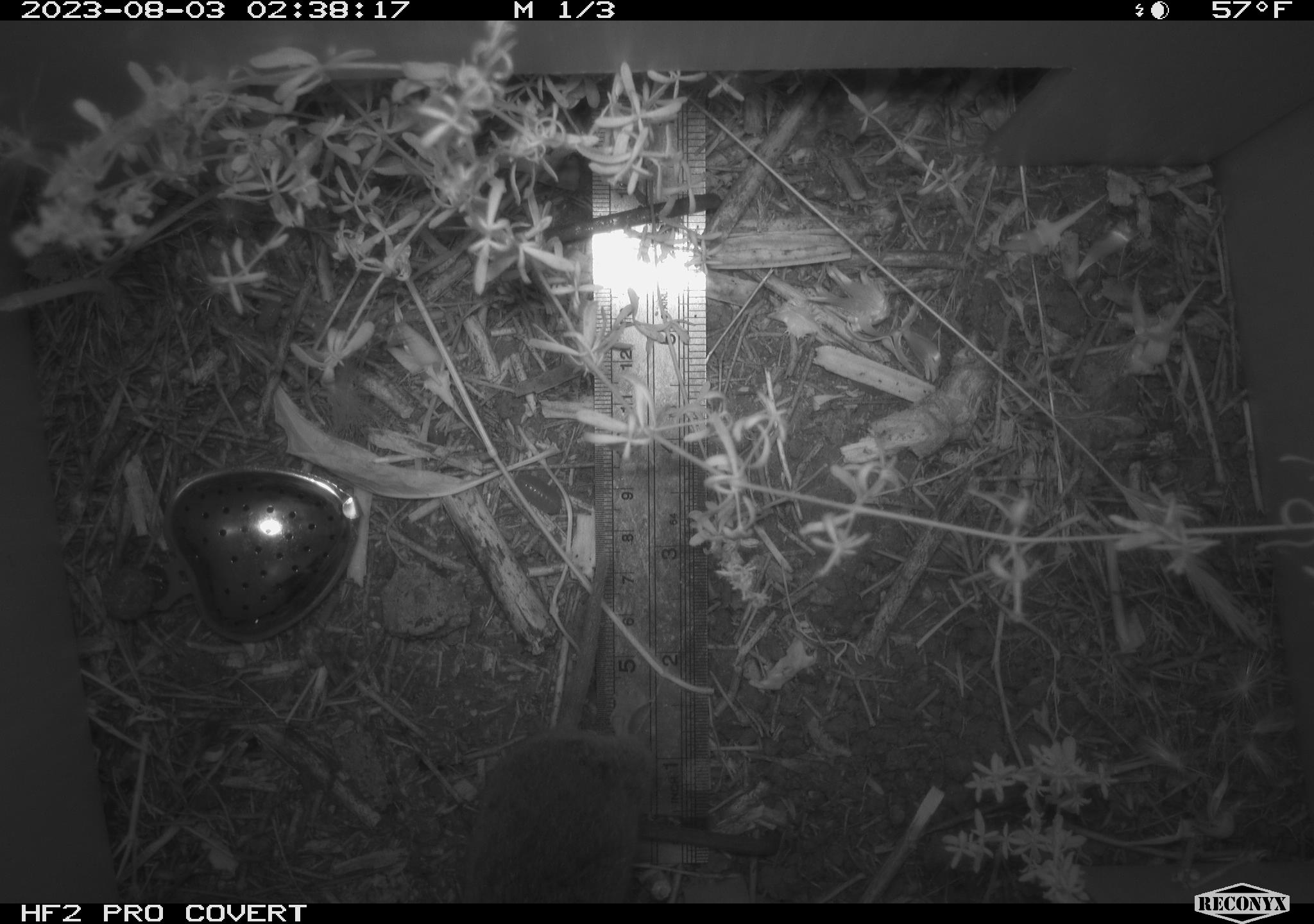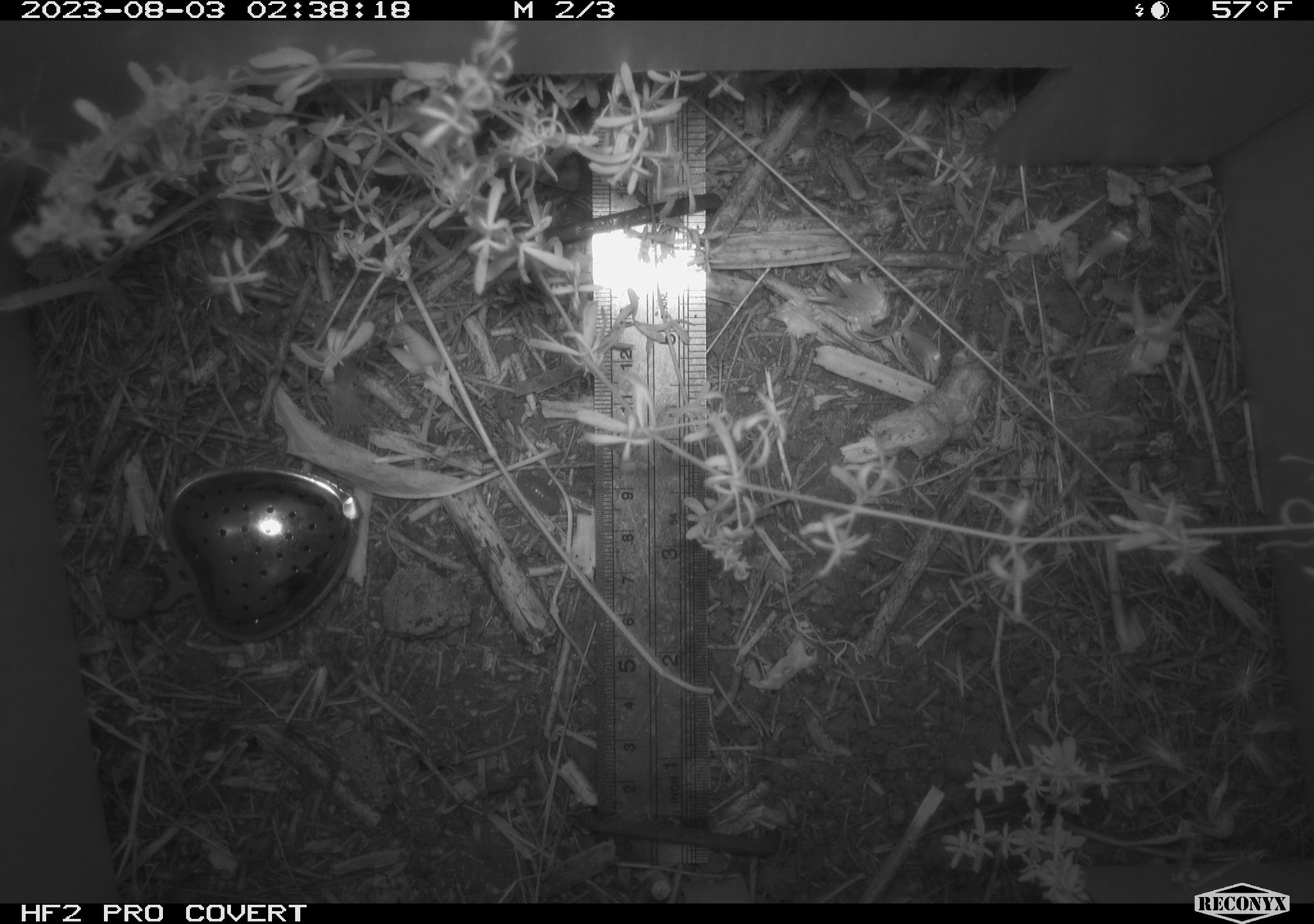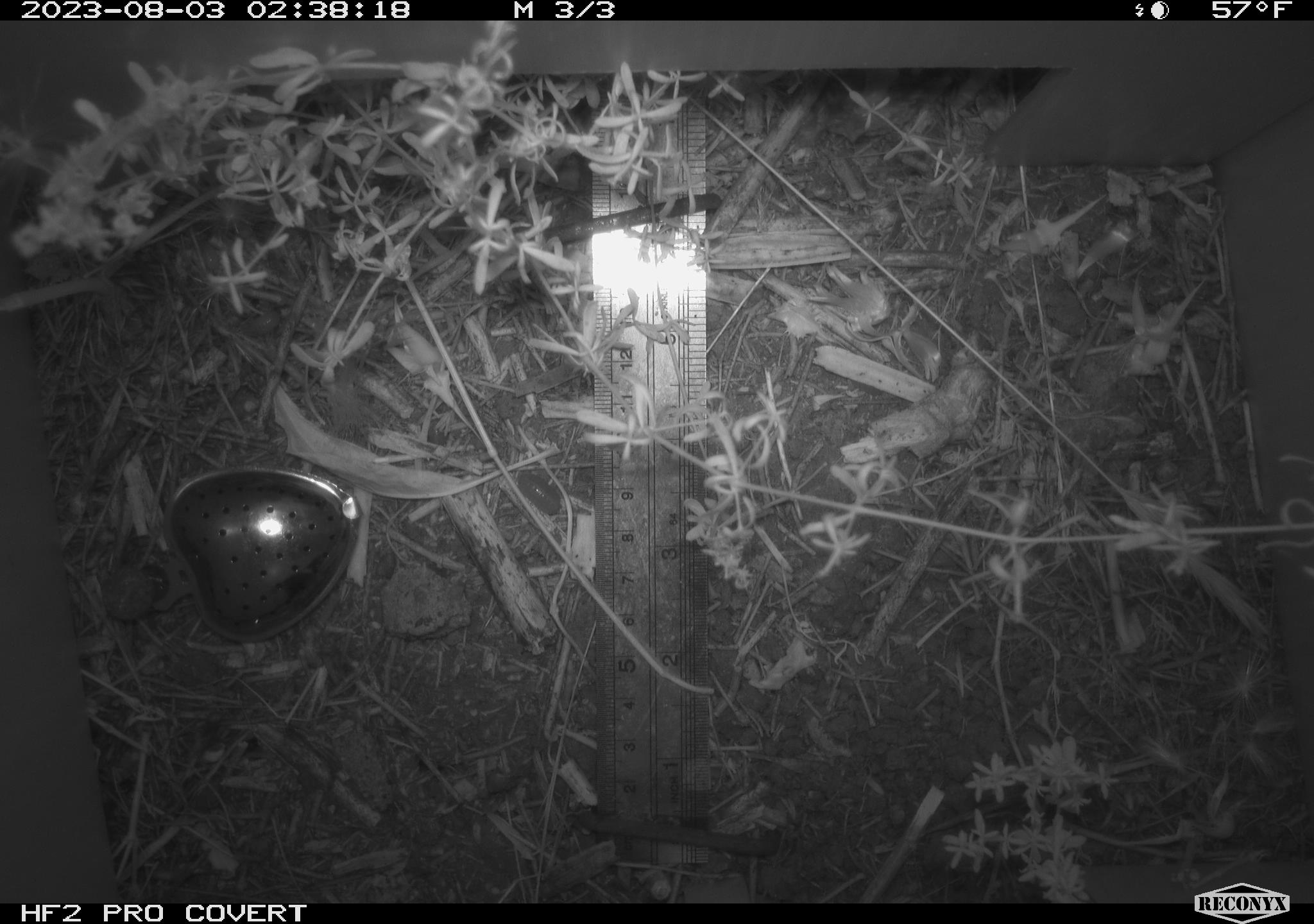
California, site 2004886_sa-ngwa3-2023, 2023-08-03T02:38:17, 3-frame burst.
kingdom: Animalia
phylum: Chordata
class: Mammalia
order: Rodentia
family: Cricetidae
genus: Microtus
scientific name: Microtus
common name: meadow vole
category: microtus species